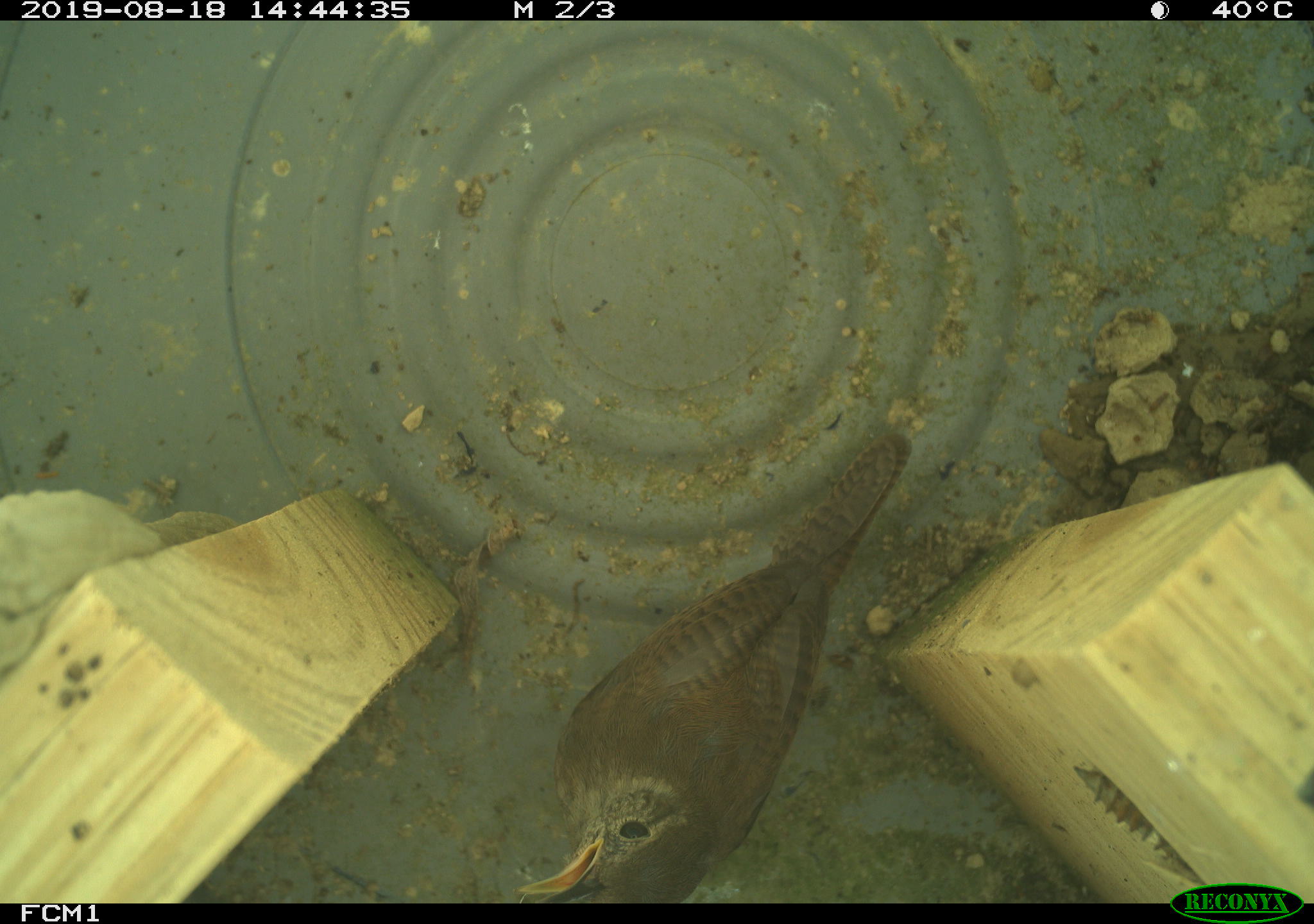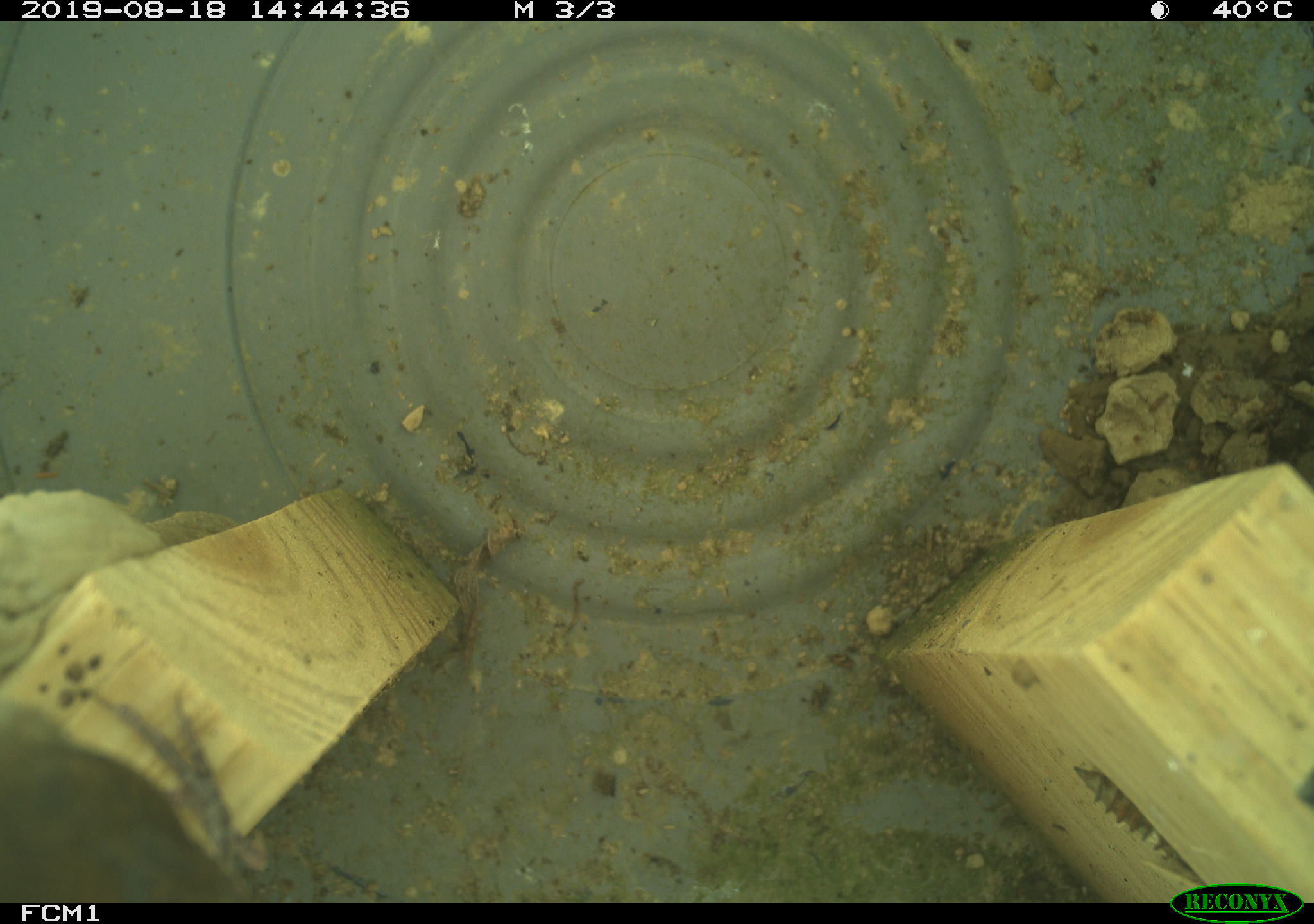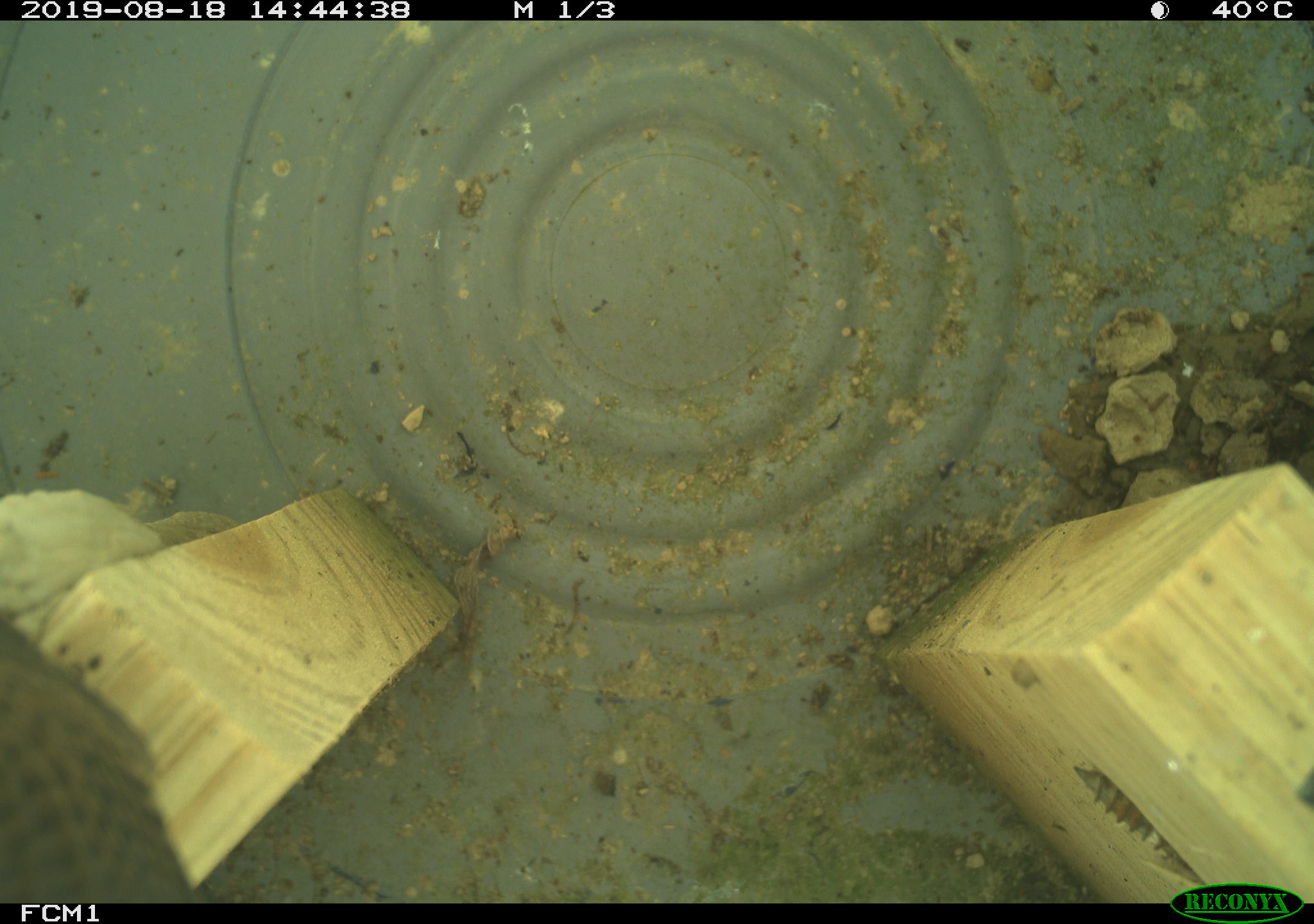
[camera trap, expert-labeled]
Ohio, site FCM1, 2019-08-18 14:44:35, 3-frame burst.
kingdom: Animalia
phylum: Chordata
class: Aves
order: Passeriformes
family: Troglodytidae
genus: Troglodytes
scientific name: Troglodytes aedon aedon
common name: northern house wren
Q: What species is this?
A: Northern house wren (Troglodytes aedon aedon).